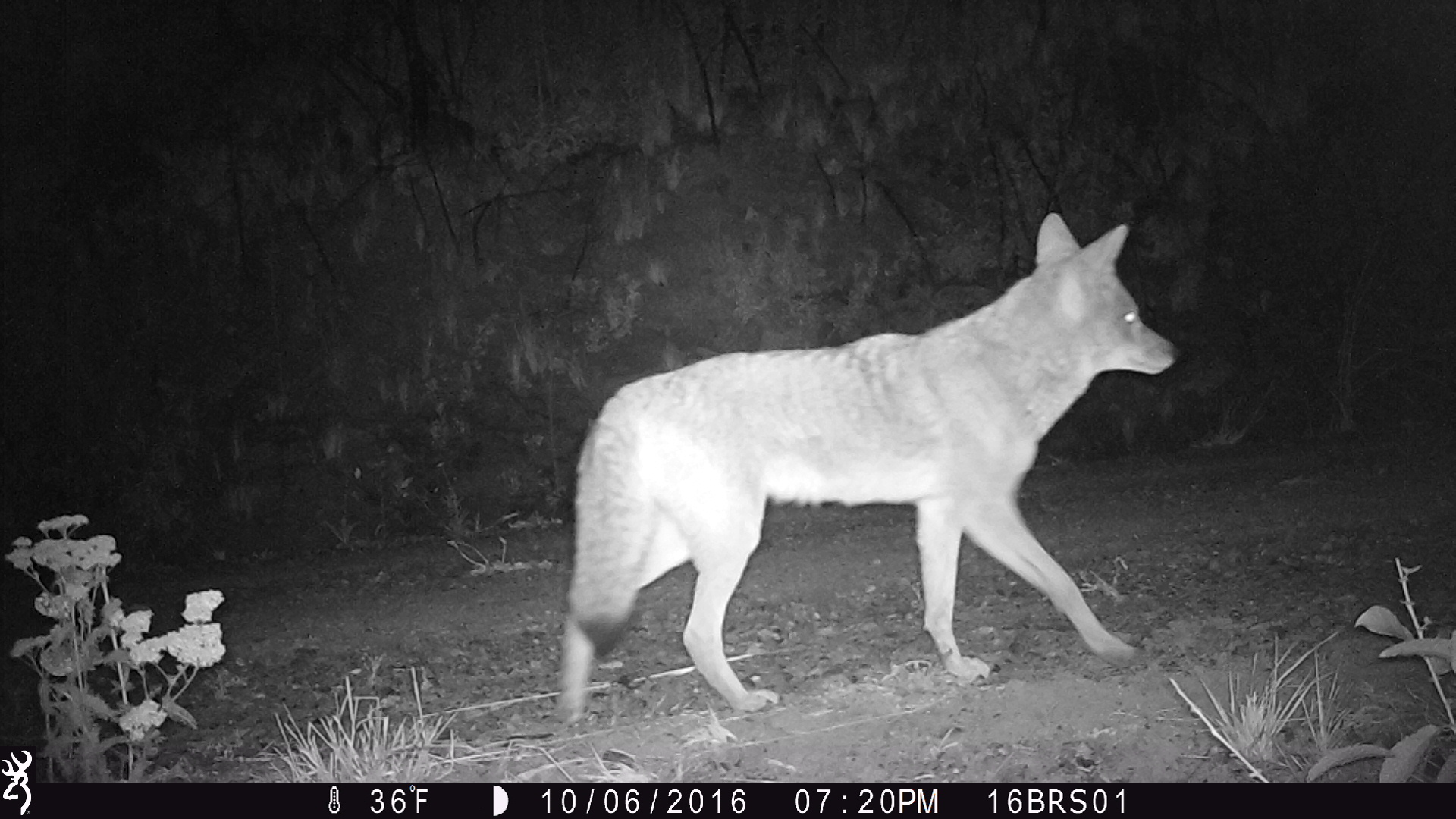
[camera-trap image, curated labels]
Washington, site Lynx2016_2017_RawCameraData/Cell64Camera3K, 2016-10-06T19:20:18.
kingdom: Animalia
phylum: Chordata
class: Mammalia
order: Carnivora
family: Canidae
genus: Canis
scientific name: Canis latrans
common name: coyote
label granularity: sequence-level